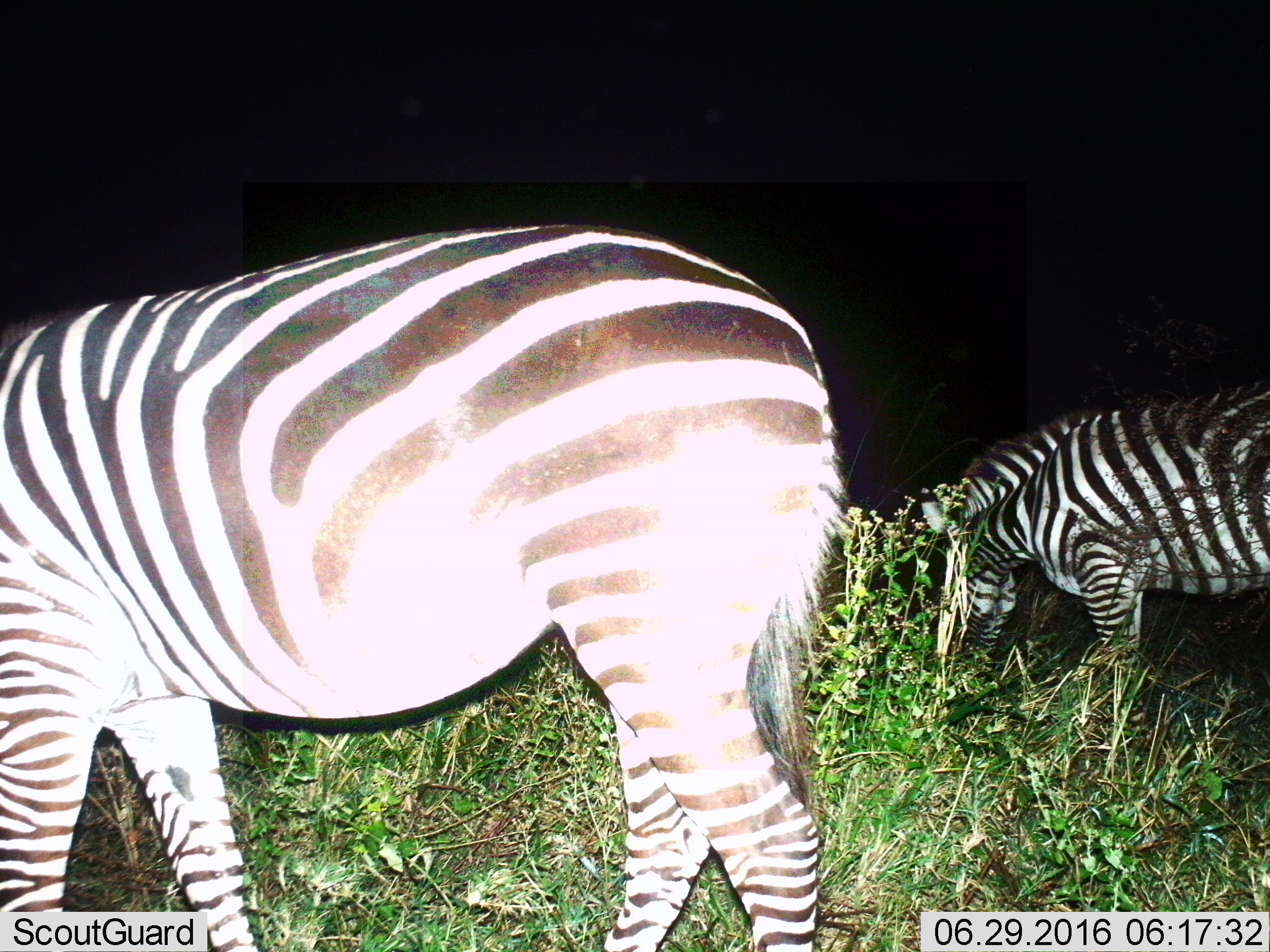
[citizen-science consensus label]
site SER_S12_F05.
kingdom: Animalia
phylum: Chordata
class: Mammalia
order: Perissodactyla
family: Equidae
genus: Equus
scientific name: Equus quagga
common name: plains zebra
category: zebraplains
Zebraplains (plains zebra) (Equus quagga), count 2. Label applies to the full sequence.